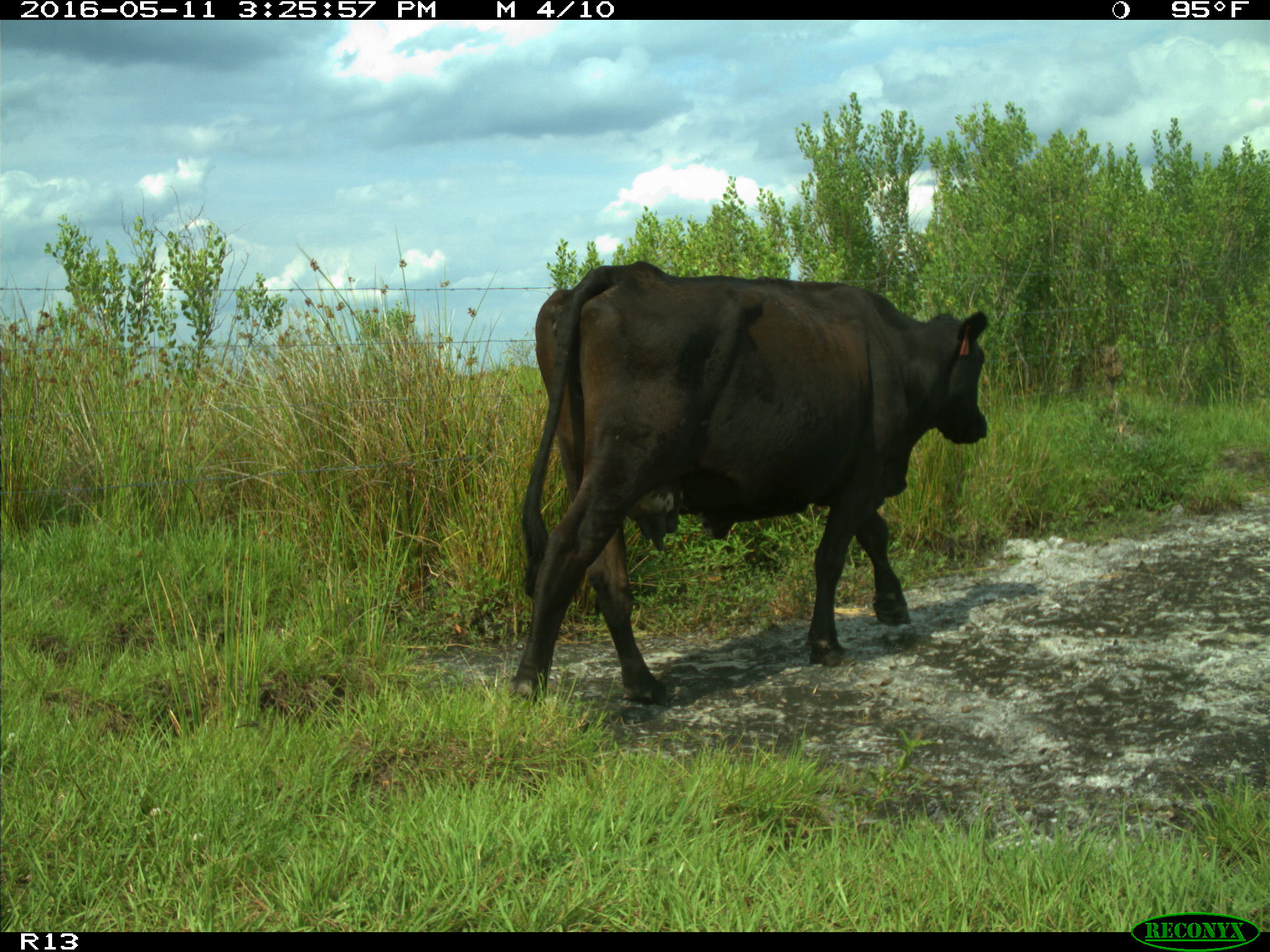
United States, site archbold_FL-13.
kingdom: Animalia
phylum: Chordata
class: Mammalia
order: Artiodactyla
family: Bovidae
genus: Bos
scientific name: Bos taurus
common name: domestic cow